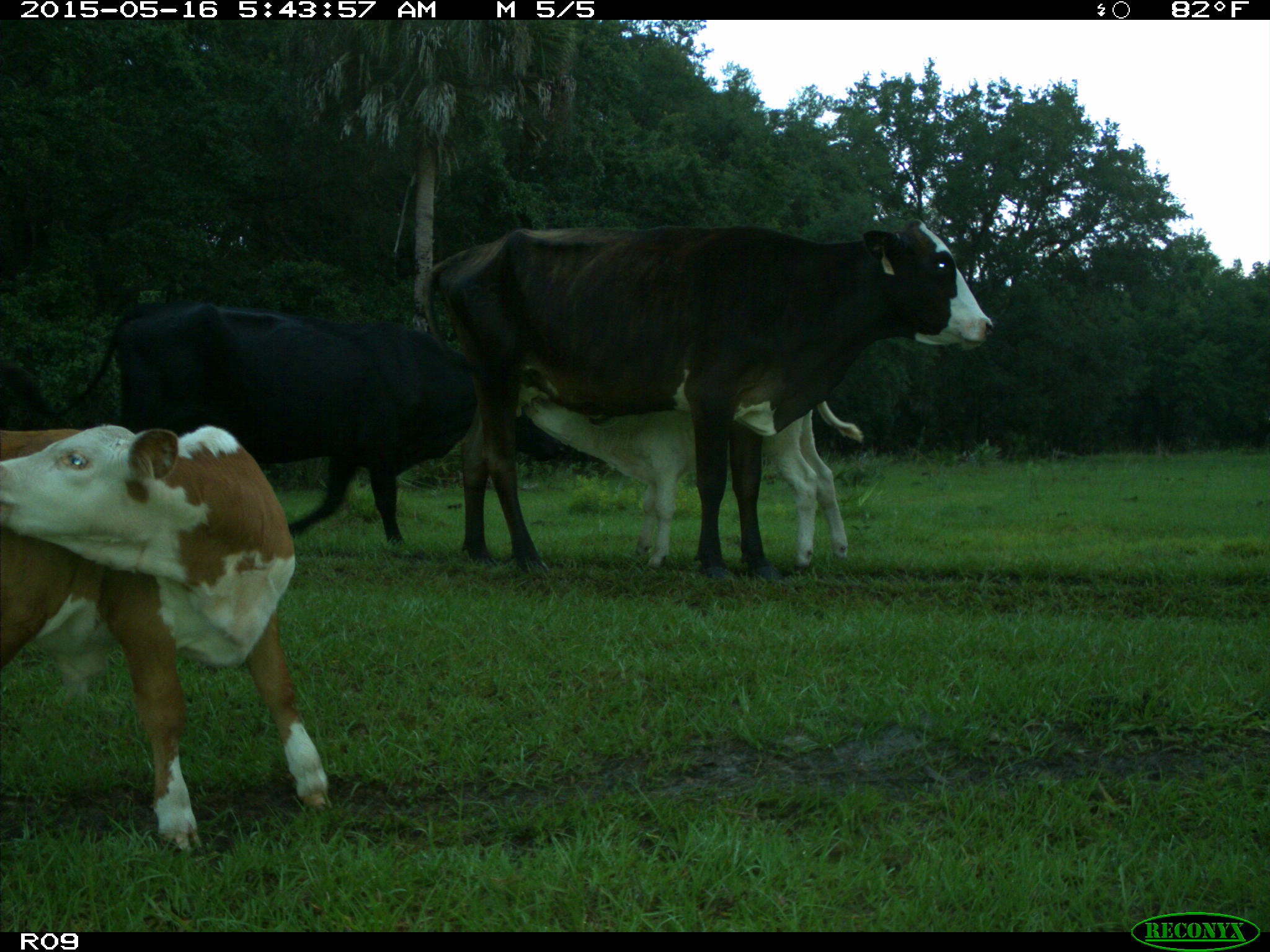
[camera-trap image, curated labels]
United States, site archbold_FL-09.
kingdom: Animalia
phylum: Chordata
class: Mammalia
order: Artiodactyla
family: Bovidae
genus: Bos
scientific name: Bos taurus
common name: domestic cow